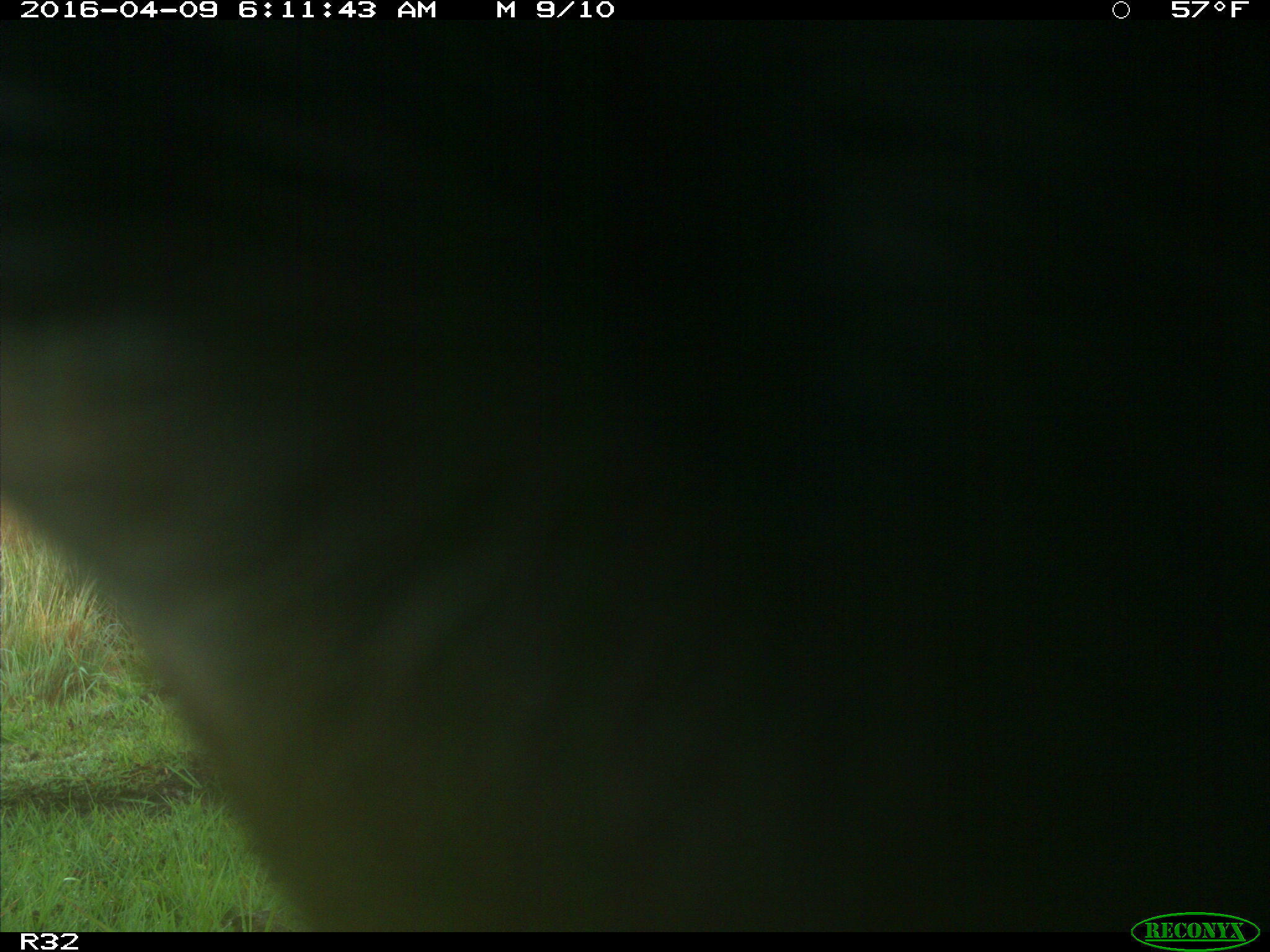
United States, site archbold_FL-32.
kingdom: Animalia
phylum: Chordata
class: Mammalia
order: Artiodactyla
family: Bovidae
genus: Bos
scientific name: Bos taurus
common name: domestic cow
Bos taurus (domestic cow).